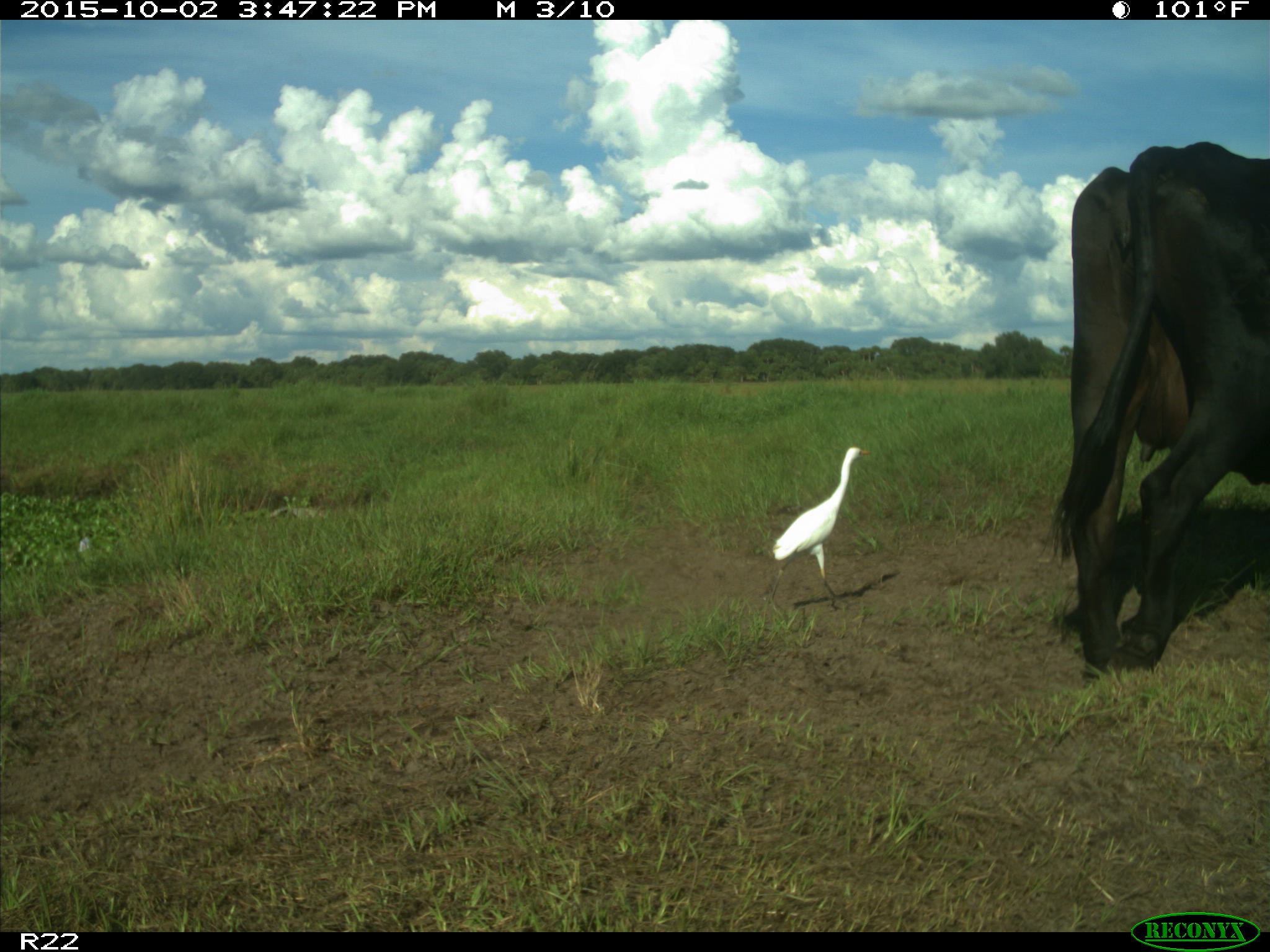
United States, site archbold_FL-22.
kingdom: Animalia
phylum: Chordata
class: Mammalia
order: Artiodactyla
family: Bovidae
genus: Bos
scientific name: Bos taurus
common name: domestic cow